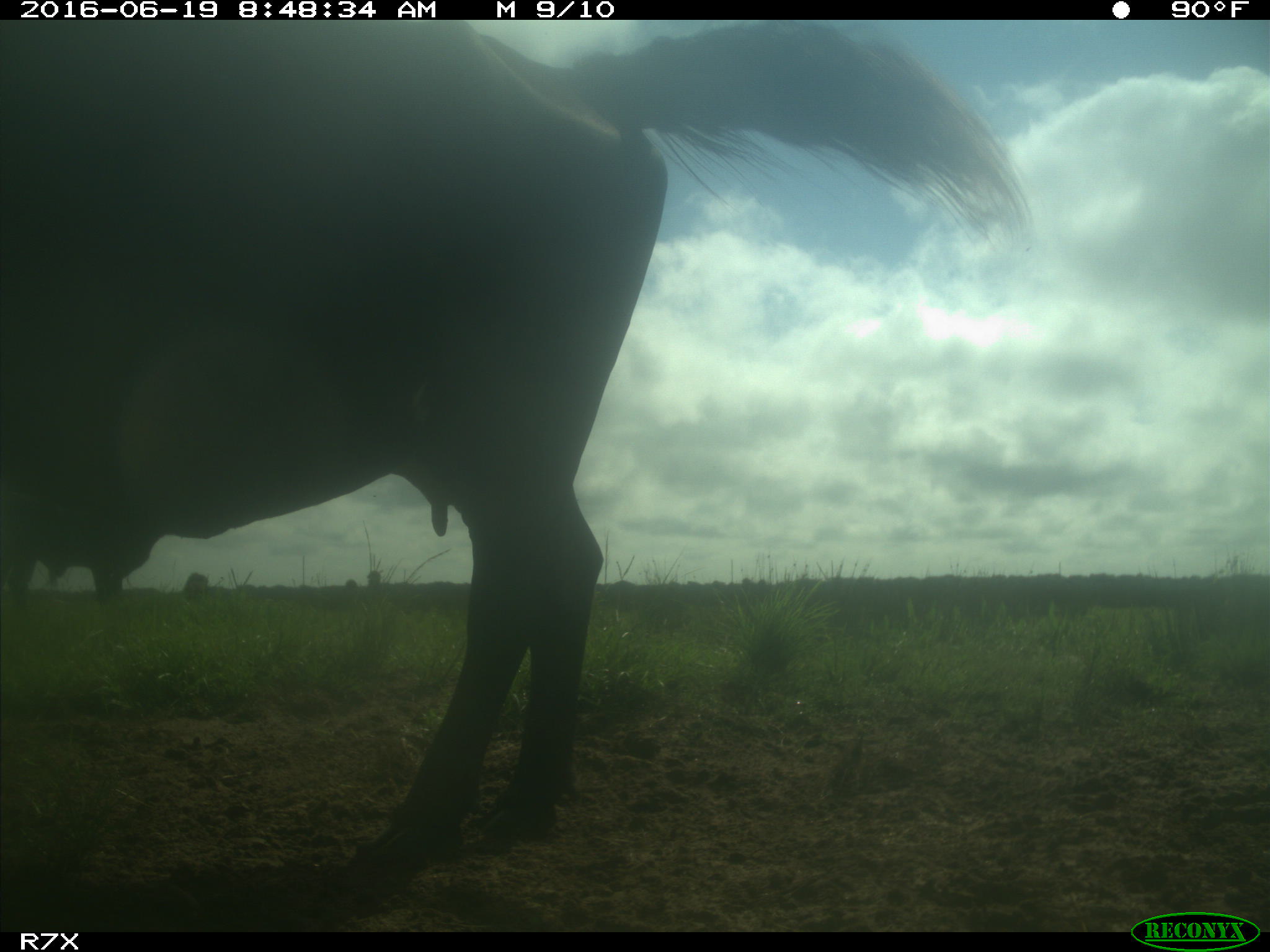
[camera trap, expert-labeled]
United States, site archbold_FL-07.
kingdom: Animalia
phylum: Chordata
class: Mammalia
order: Artiodactyla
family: Bovidae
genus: Bos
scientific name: Bos taurus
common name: domestic cow